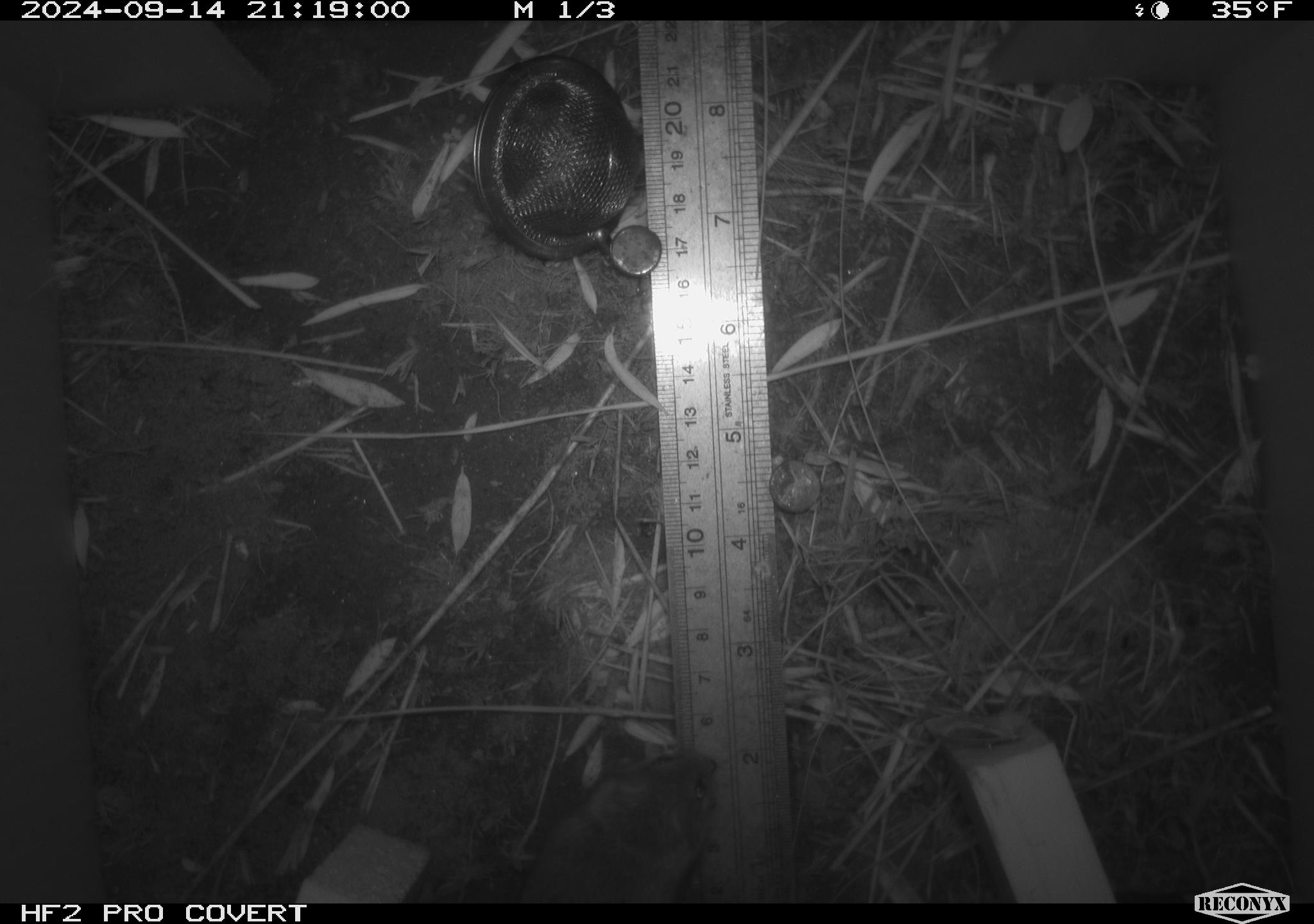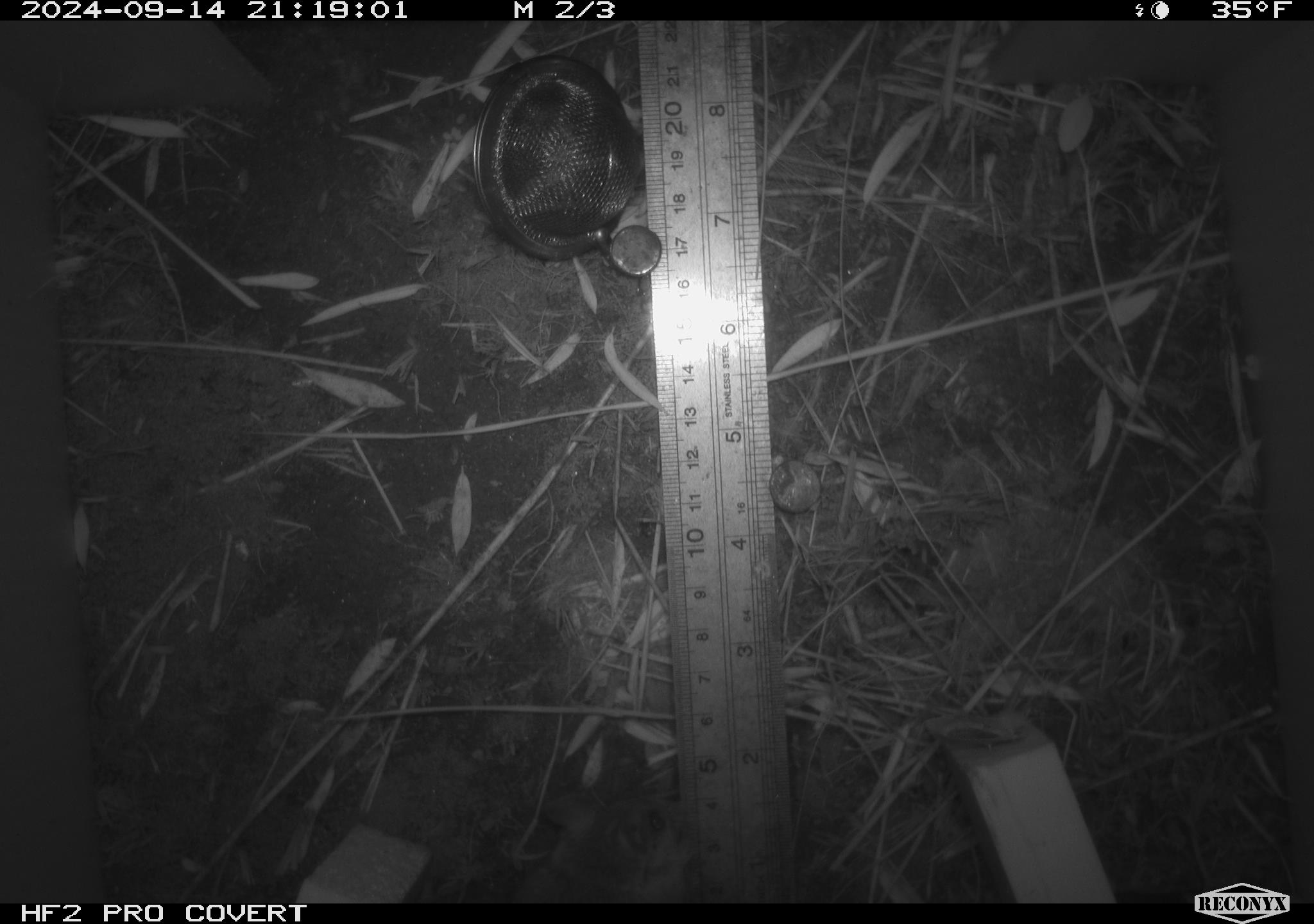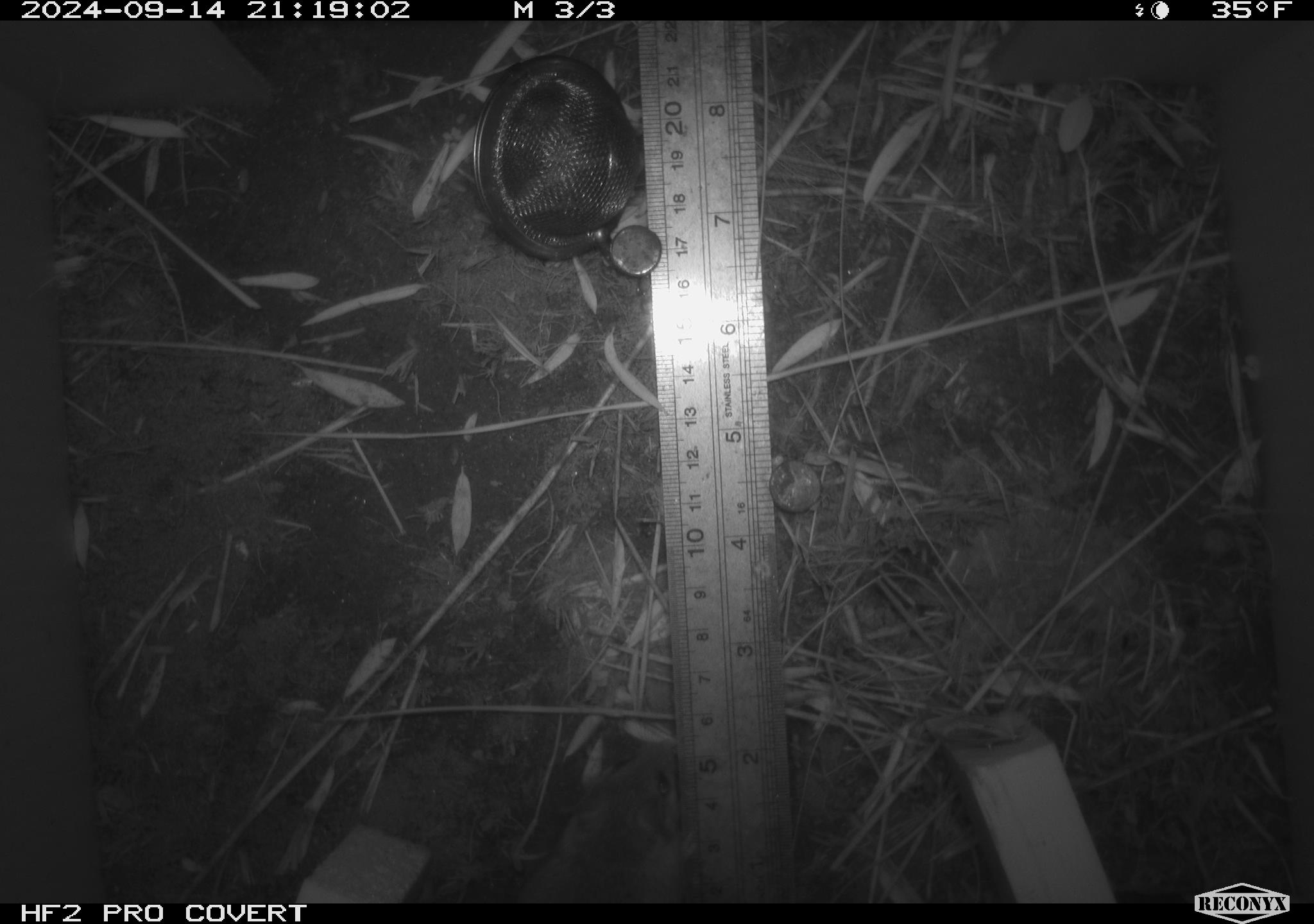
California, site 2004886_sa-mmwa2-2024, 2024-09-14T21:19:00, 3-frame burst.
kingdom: Animalia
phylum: Chordata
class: Mammalia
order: Rodentia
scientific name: Rodentia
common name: mouse species